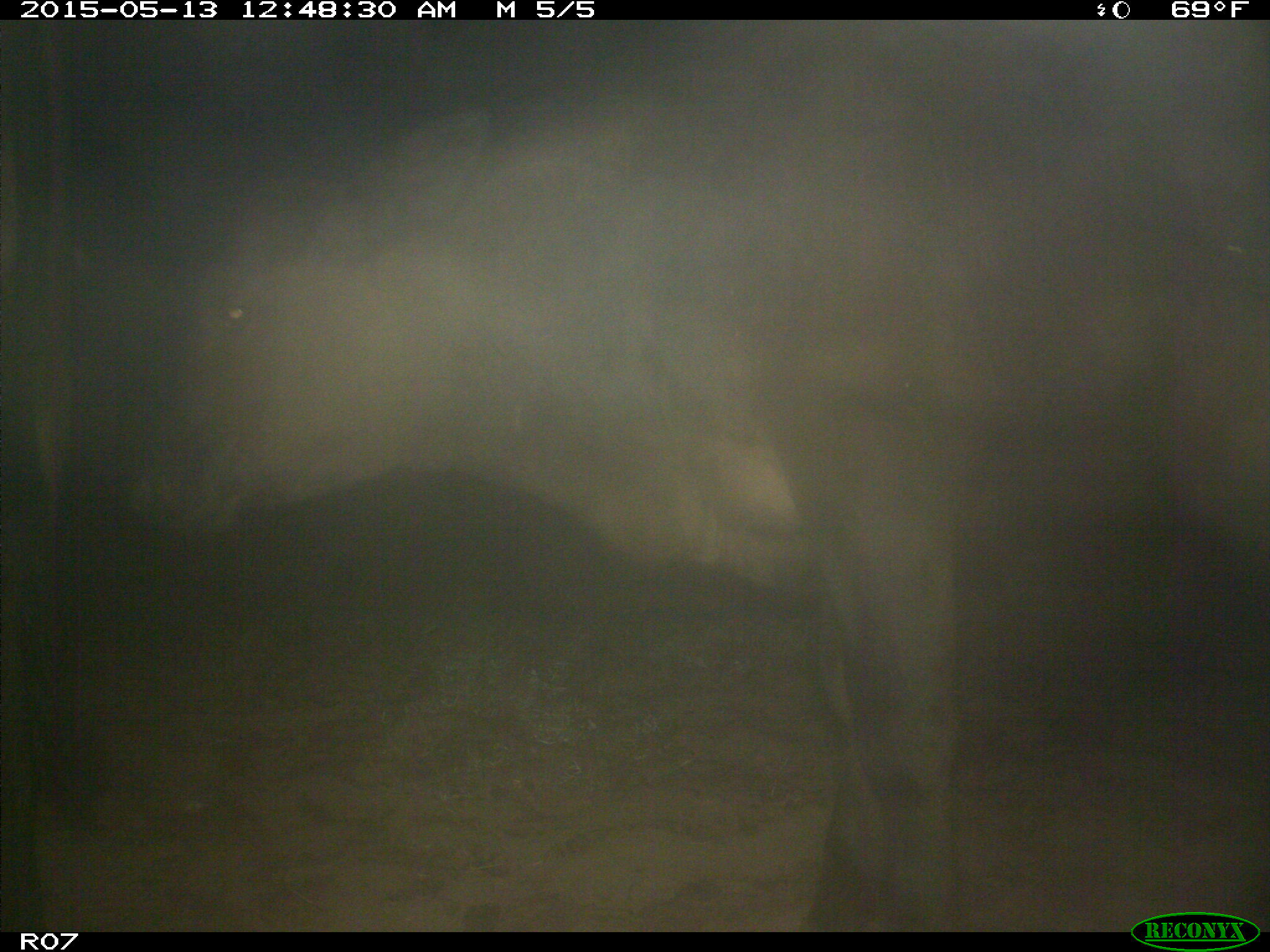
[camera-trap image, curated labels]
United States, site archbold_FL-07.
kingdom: Animalia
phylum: Chordata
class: Mammalia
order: Artiodactyla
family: Bovidae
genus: Bos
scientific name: Bos taurus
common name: domestic cow